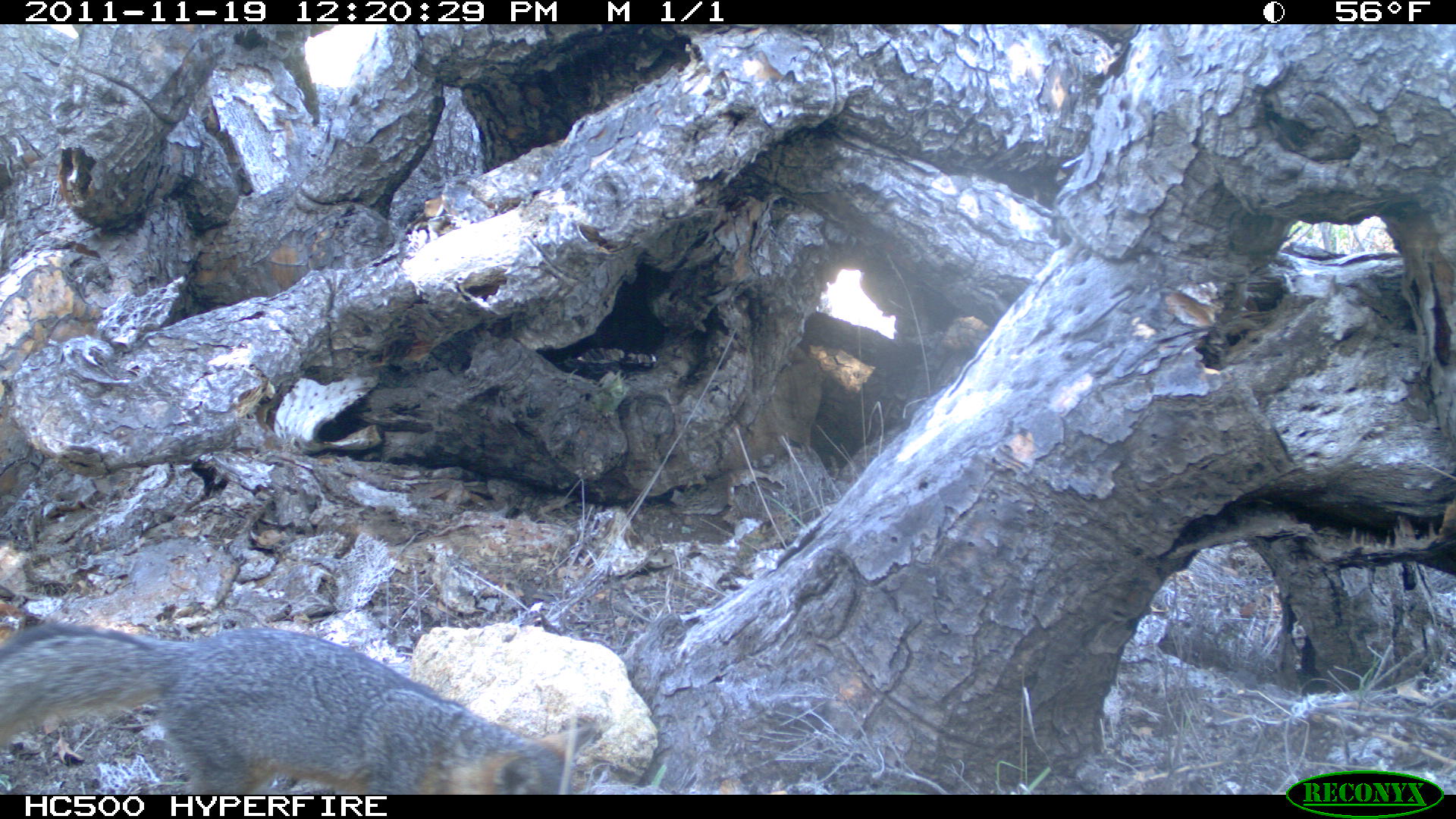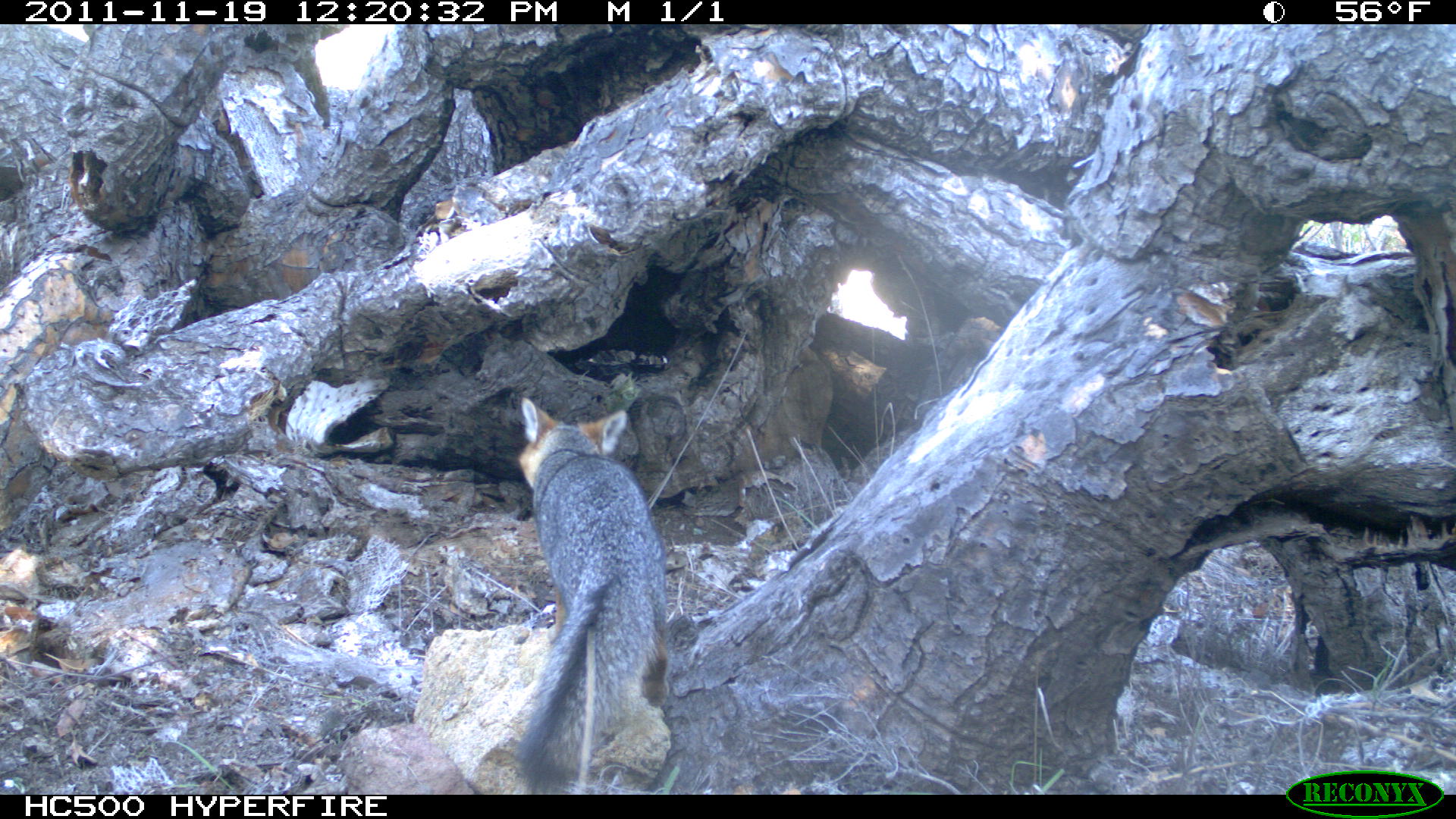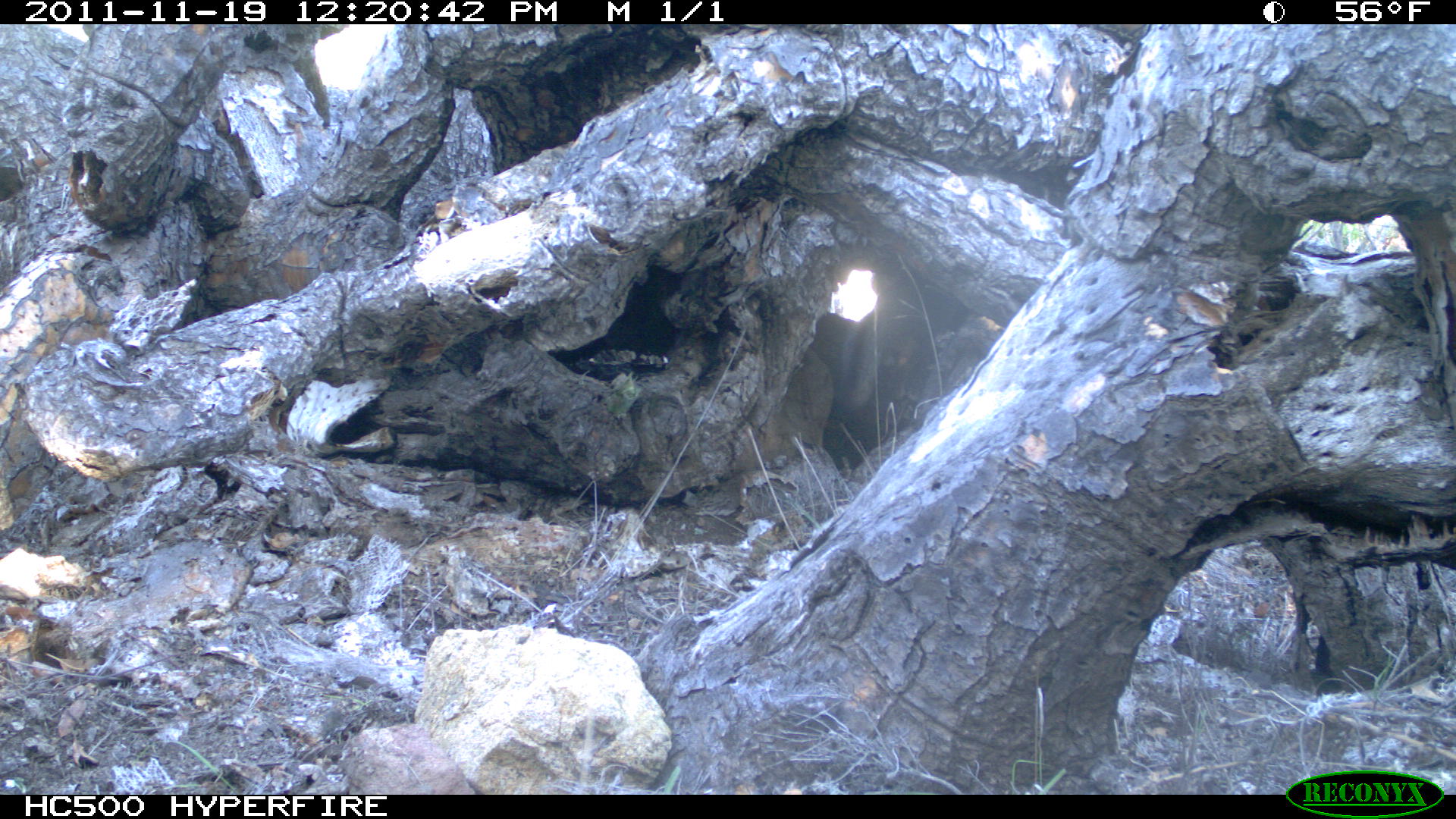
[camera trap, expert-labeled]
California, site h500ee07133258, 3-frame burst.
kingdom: Animalia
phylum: Chordata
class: Mammalia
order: Carnivora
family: Canidae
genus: Urocyon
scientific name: Urocyon littoralis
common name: island fox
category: fox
Fox (island fox) (Urocyon littoralis).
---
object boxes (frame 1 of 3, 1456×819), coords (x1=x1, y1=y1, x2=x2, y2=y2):
fox: (x1=0, y1=620, x2=595, y2=796)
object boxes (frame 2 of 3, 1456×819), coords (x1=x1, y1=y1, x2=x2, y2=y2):
fox: (x1=509, y1=396, x2=667, y2=794)